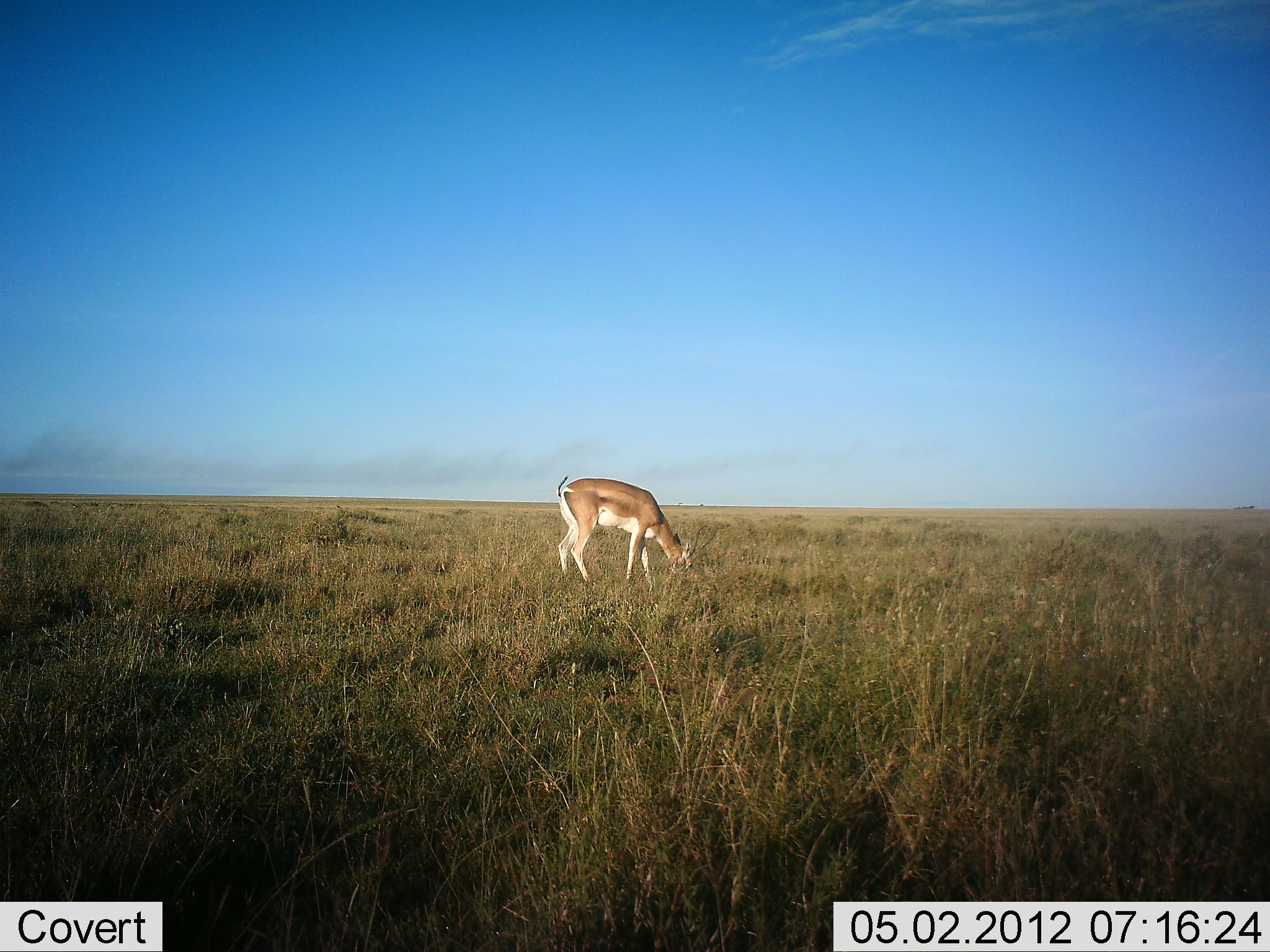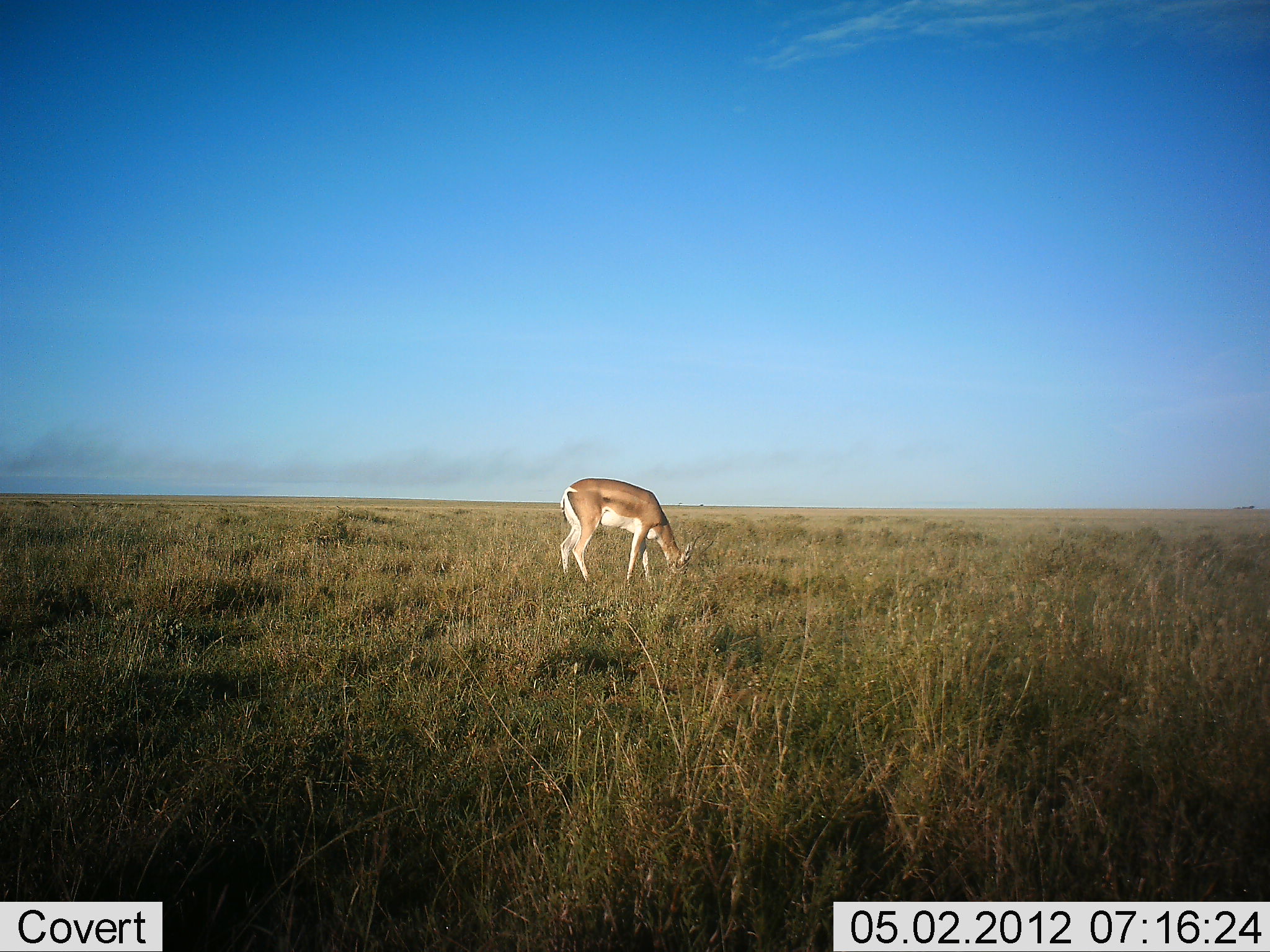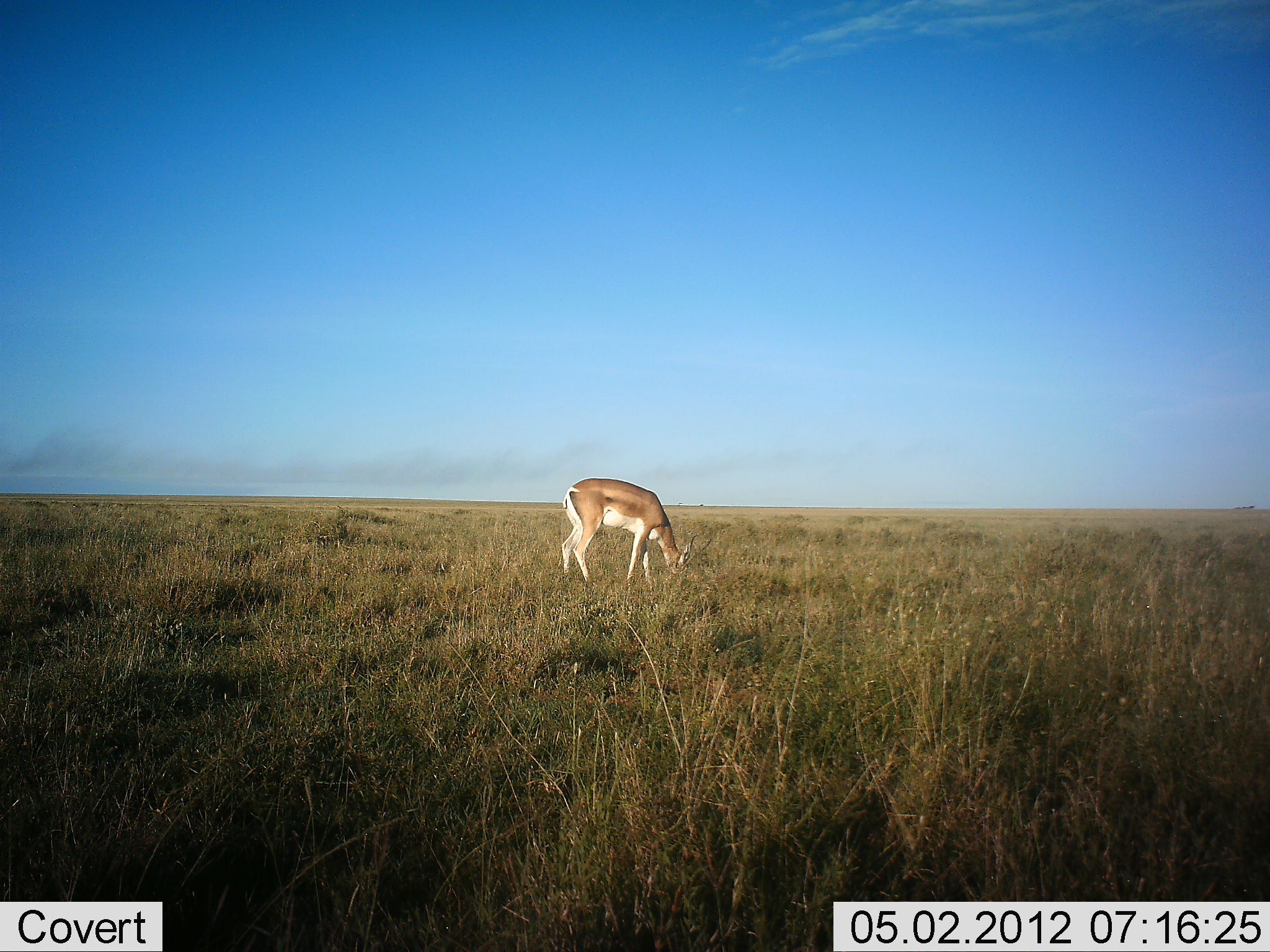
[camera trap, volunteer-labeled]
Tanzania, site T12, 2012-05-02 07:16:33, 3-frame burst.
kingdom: Animalia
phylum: Chordata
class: Mammalia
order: Artiodactyla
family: Bovidae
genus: Nanger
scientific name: Nanger granti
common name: grant's gazelle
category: gazellegrants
Gazellegrants (grant's gazelle) (Nanger granti), count 1. Behavior (volunteer vote fractions): standing 32%, resting 0%, moving 0%, interacting 0%. Young present (vote fraction): 0%. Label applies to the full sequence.